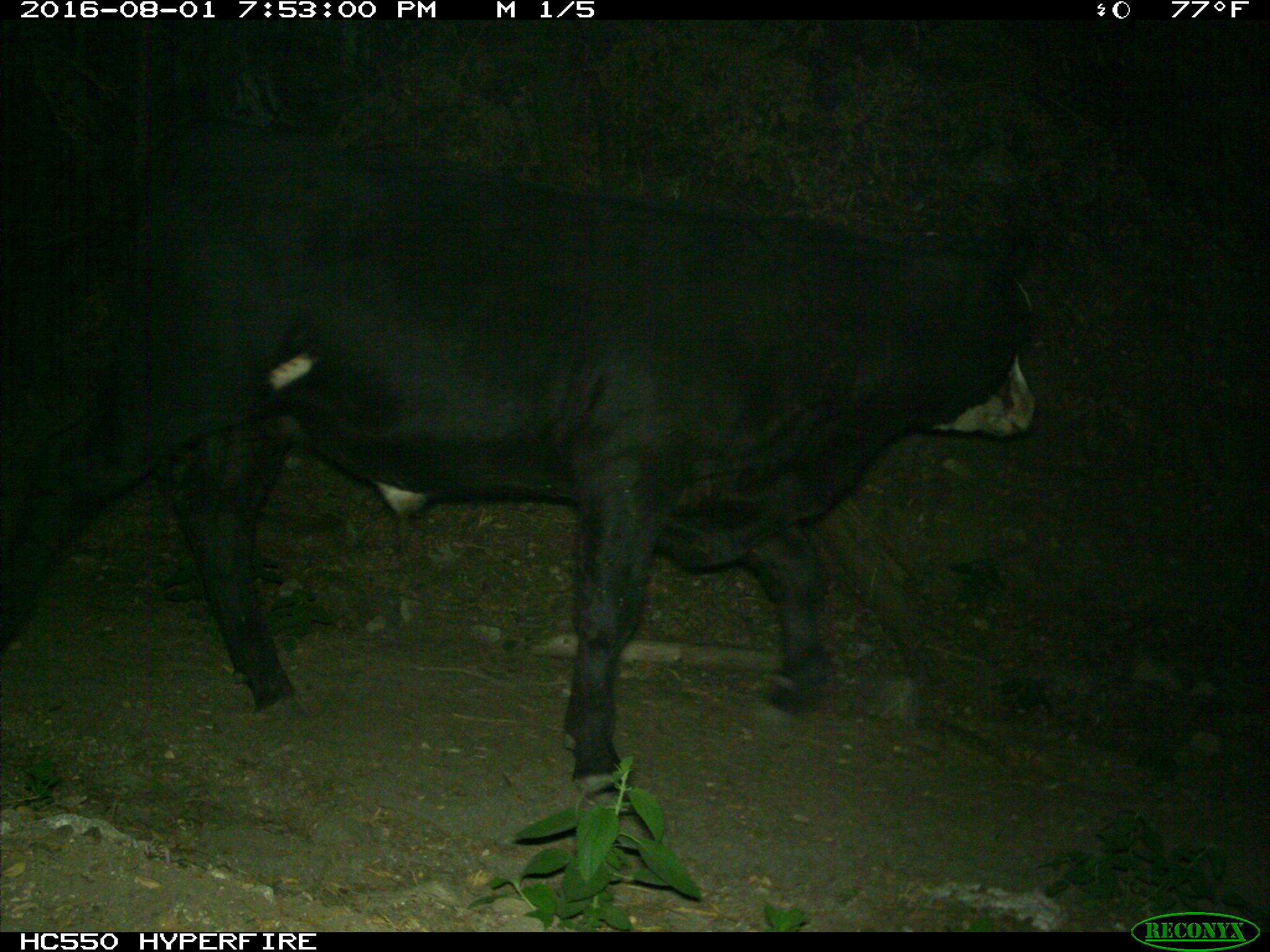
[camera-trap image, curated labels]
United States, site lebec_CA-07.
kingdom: Animalia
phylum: Chordata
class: Mammalia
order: Artiodactyla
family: Bovidae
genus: Bos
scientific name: Bos taurus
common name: domestic cow